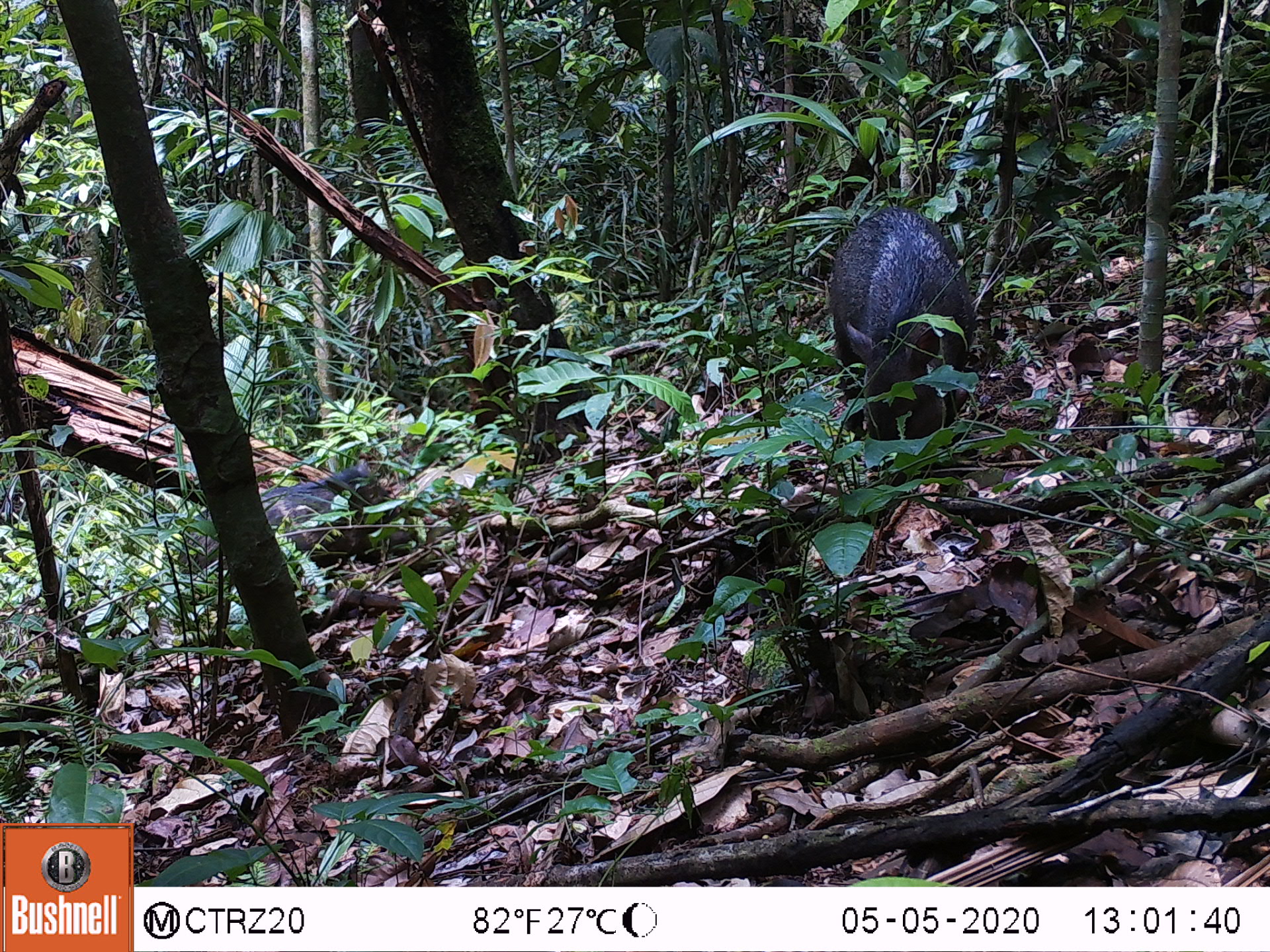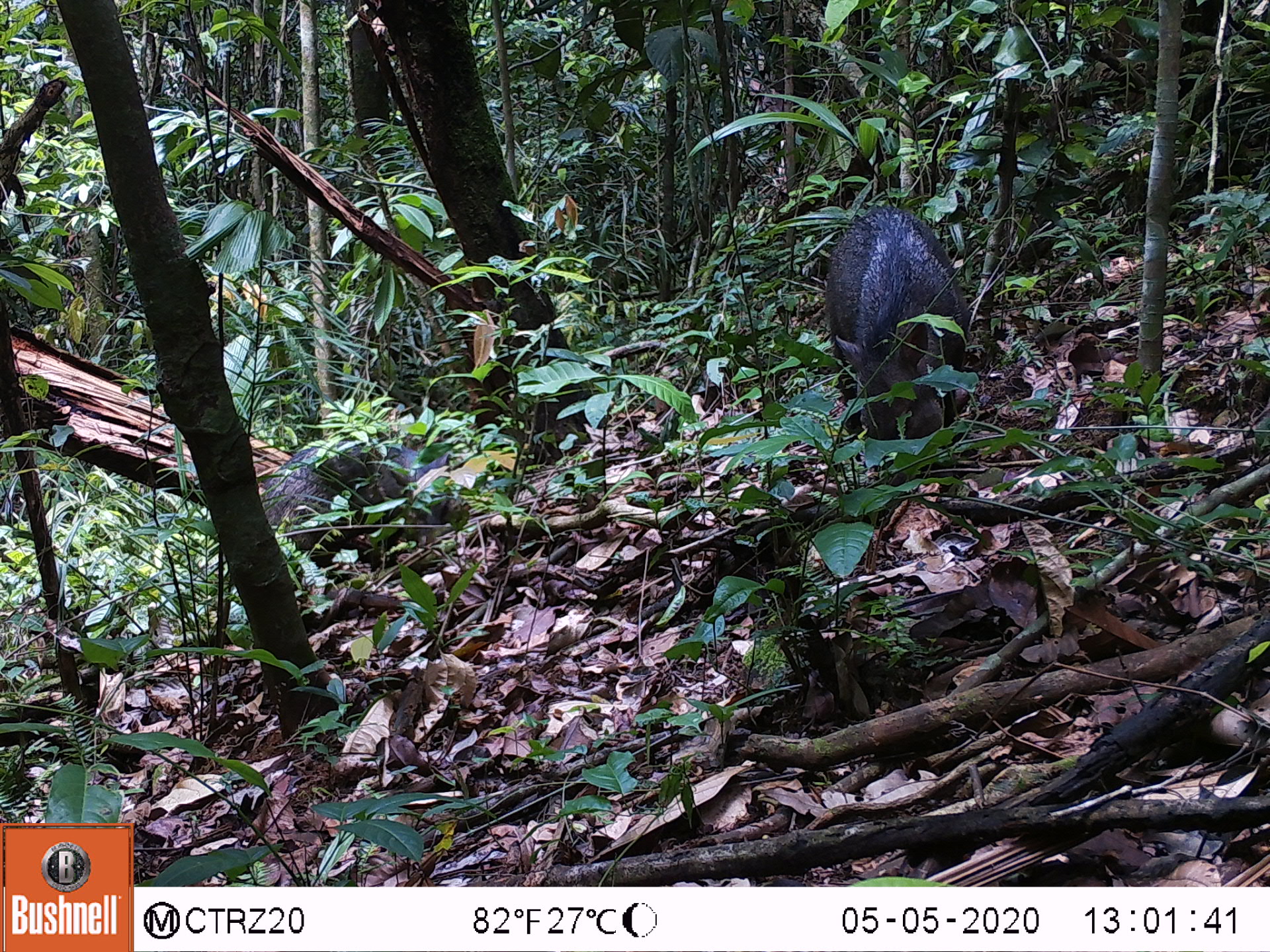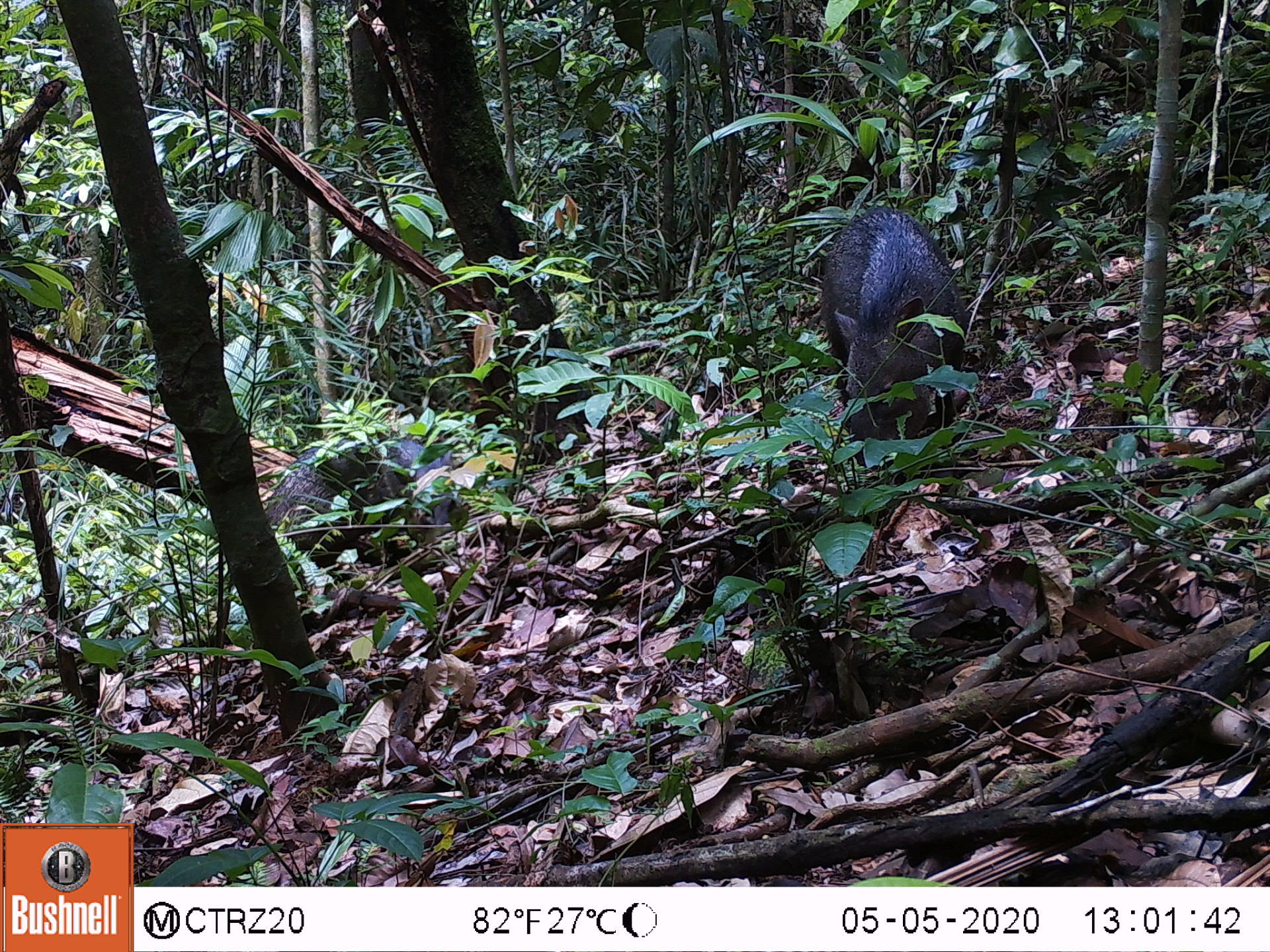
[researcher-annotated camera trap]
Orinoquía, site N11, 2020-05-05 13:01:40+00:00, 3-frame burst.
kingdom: Animalia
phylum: Chordata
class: Mammalia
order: Artiodactyla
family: Tayassuidae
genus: Pecari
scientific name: Pecari tajacu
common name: collared peccary